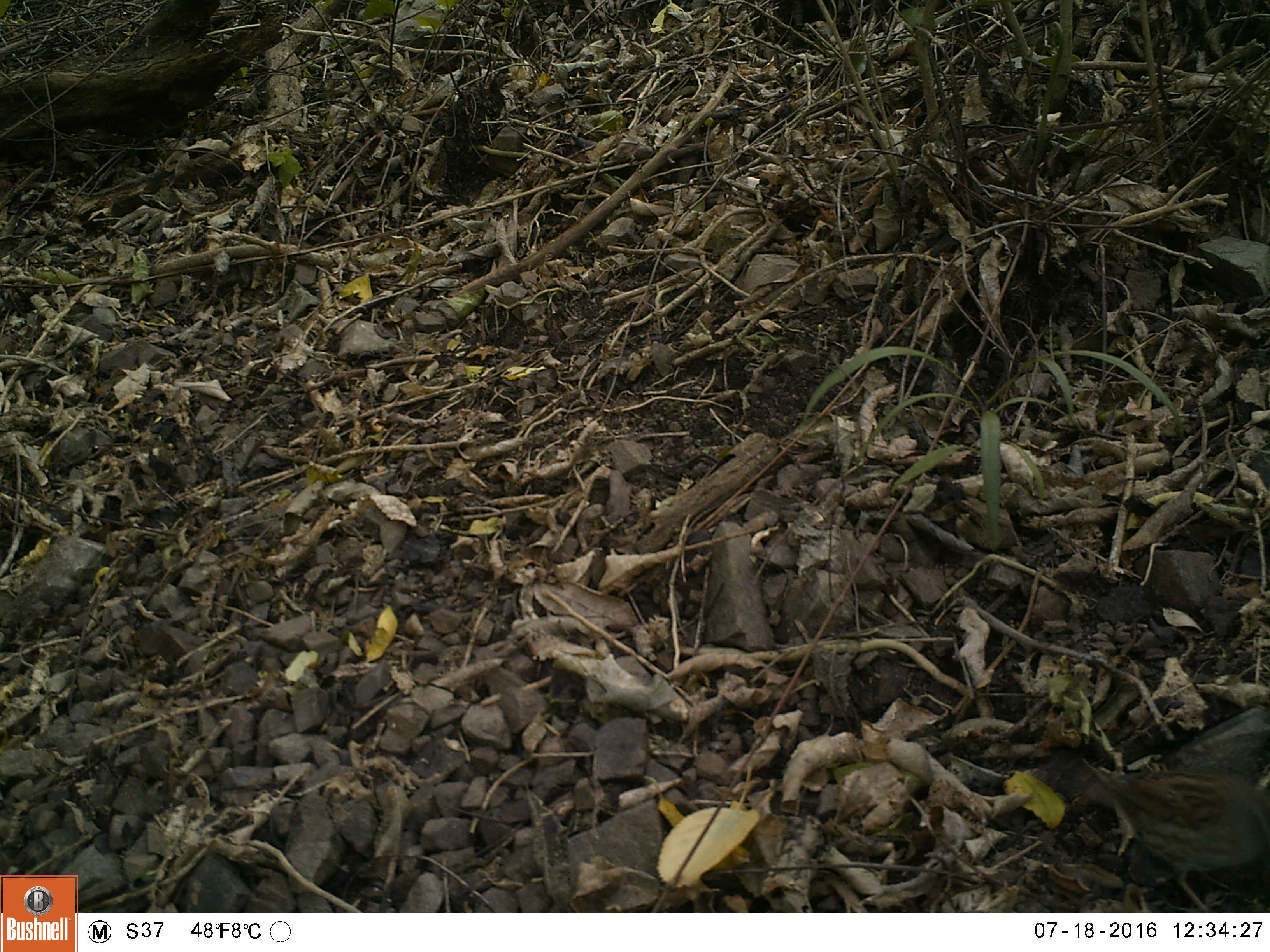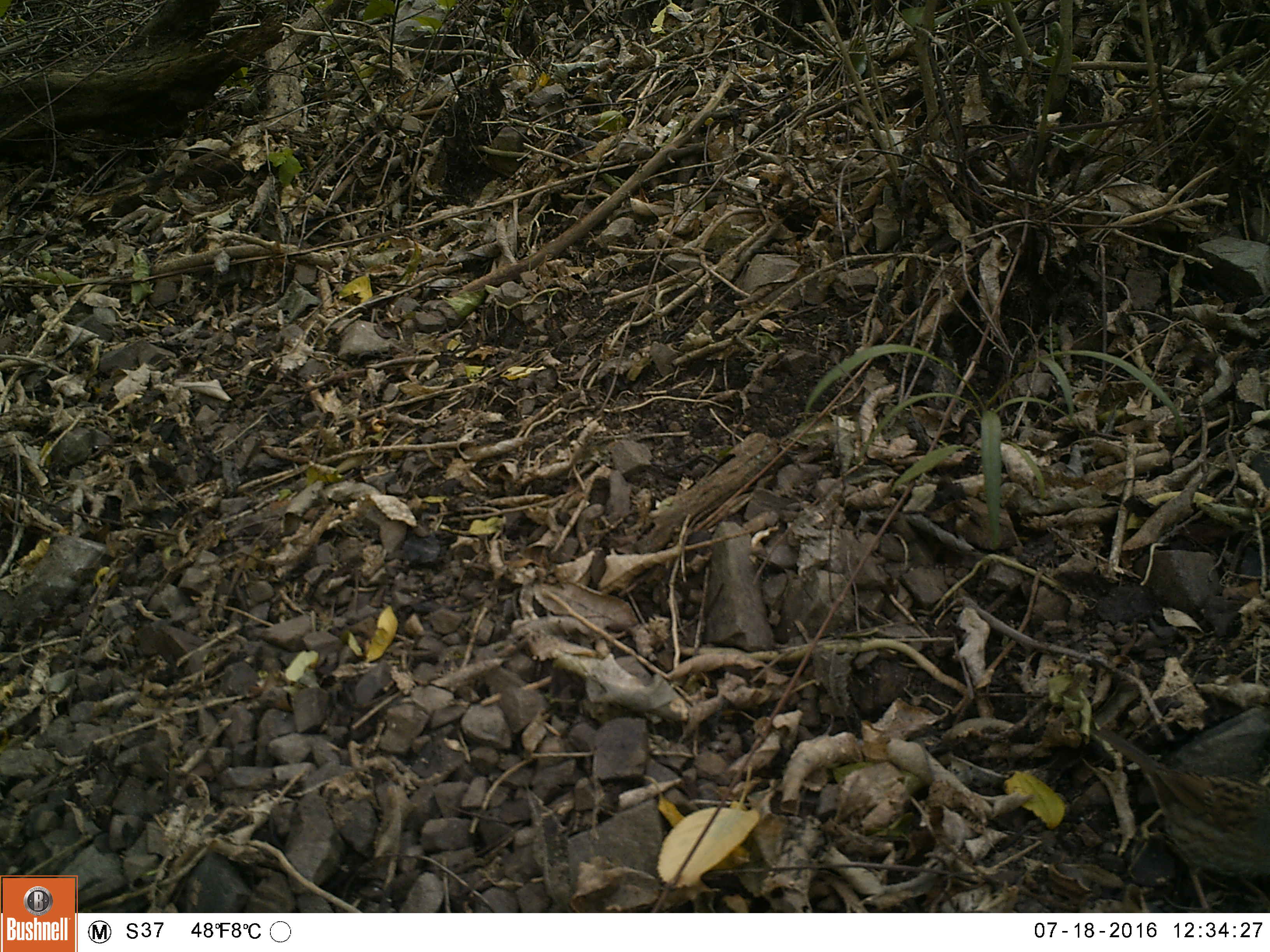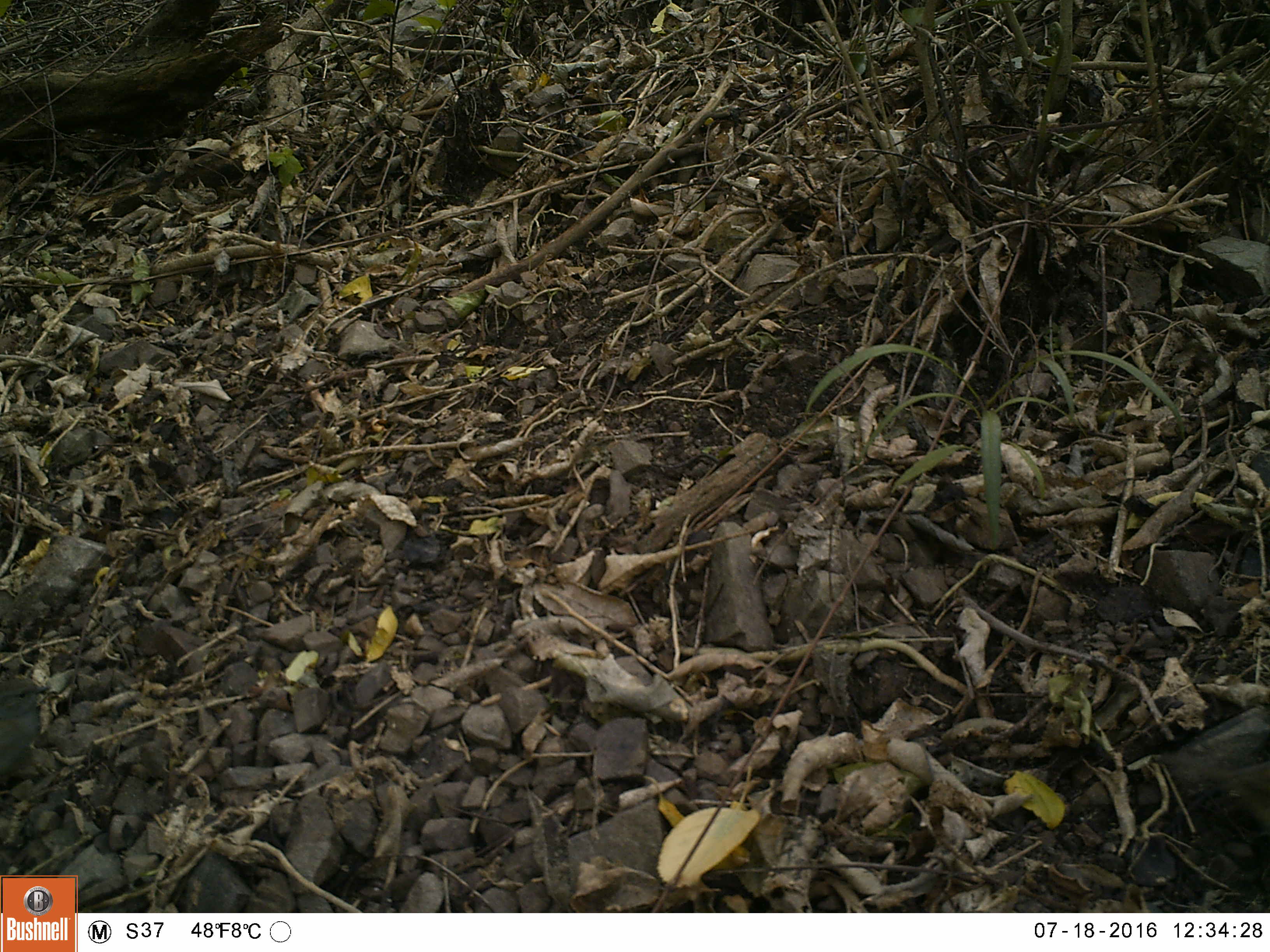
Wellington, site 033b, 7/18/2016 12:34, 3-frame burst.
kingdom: Animalia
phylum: Chordata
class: Aves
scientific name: Aves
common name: bird